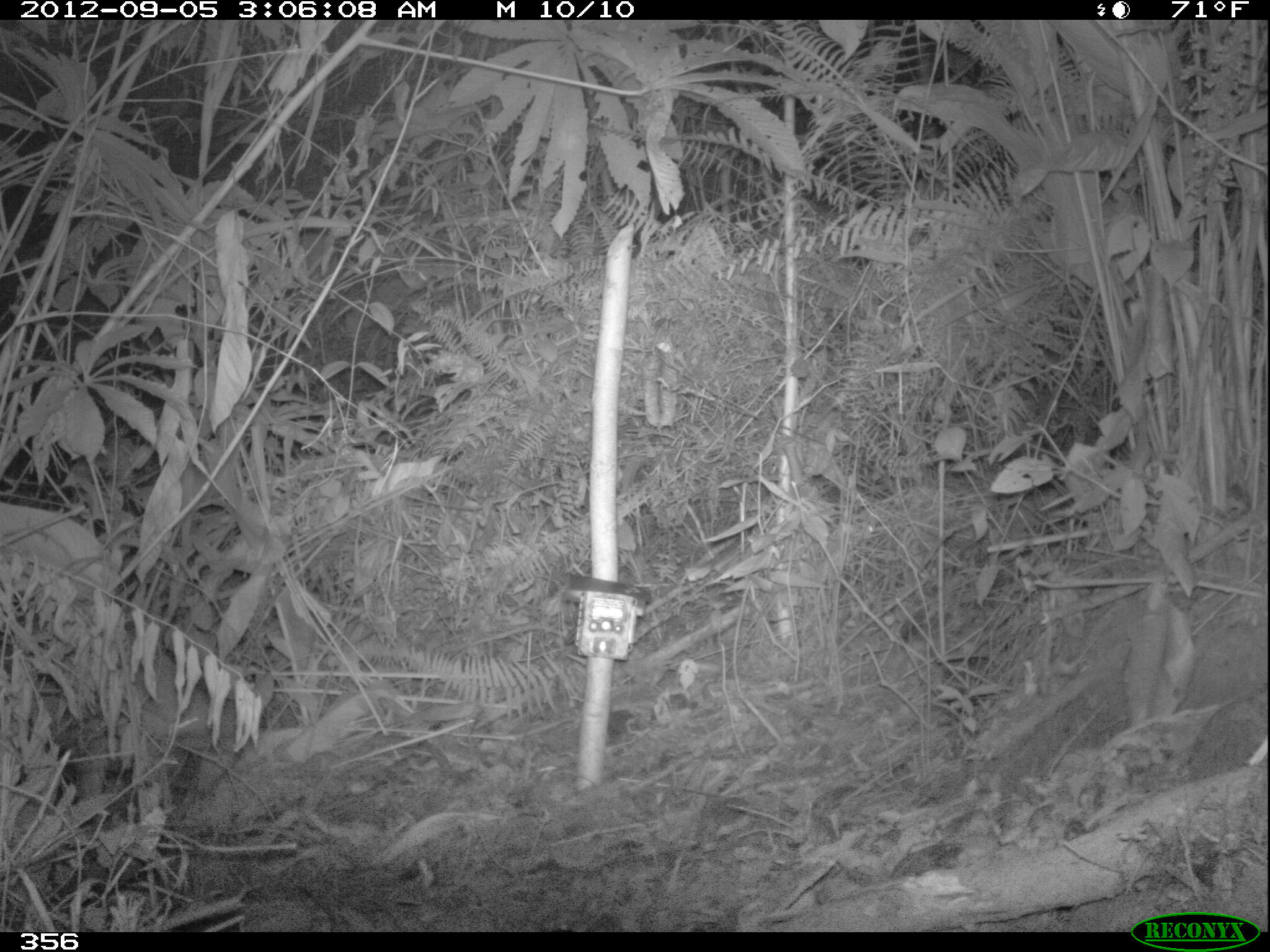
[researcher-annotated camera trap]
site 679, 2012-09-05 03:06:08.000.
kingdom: Animalia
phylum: Chordata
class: Mammalia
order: Artiodactyla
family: Cervidae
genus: Mazama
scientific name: Mazama americana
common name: red brocket